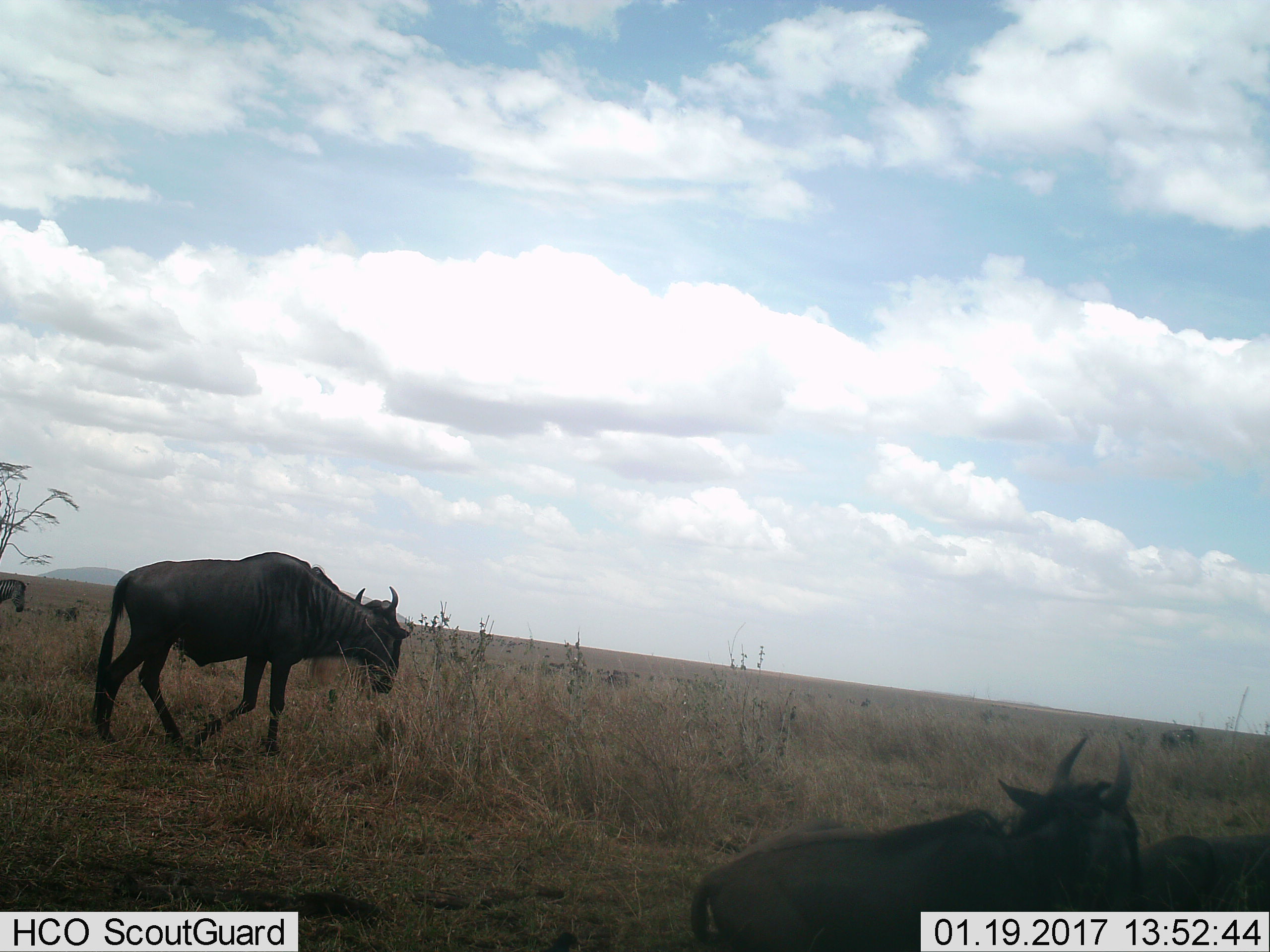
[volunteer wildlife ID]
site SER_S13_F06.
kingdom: Animalia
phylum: Chordata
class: Mammalia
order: Artiodactyla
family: Bovidae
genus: Connochaetes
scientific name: Connochaetes taurinus taurinus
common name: blue wildebeest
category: wildebeestblue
Wildebeestblue (blue wildebeest) (Connochaetes taurinus taurinus), count 3. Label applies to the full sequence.